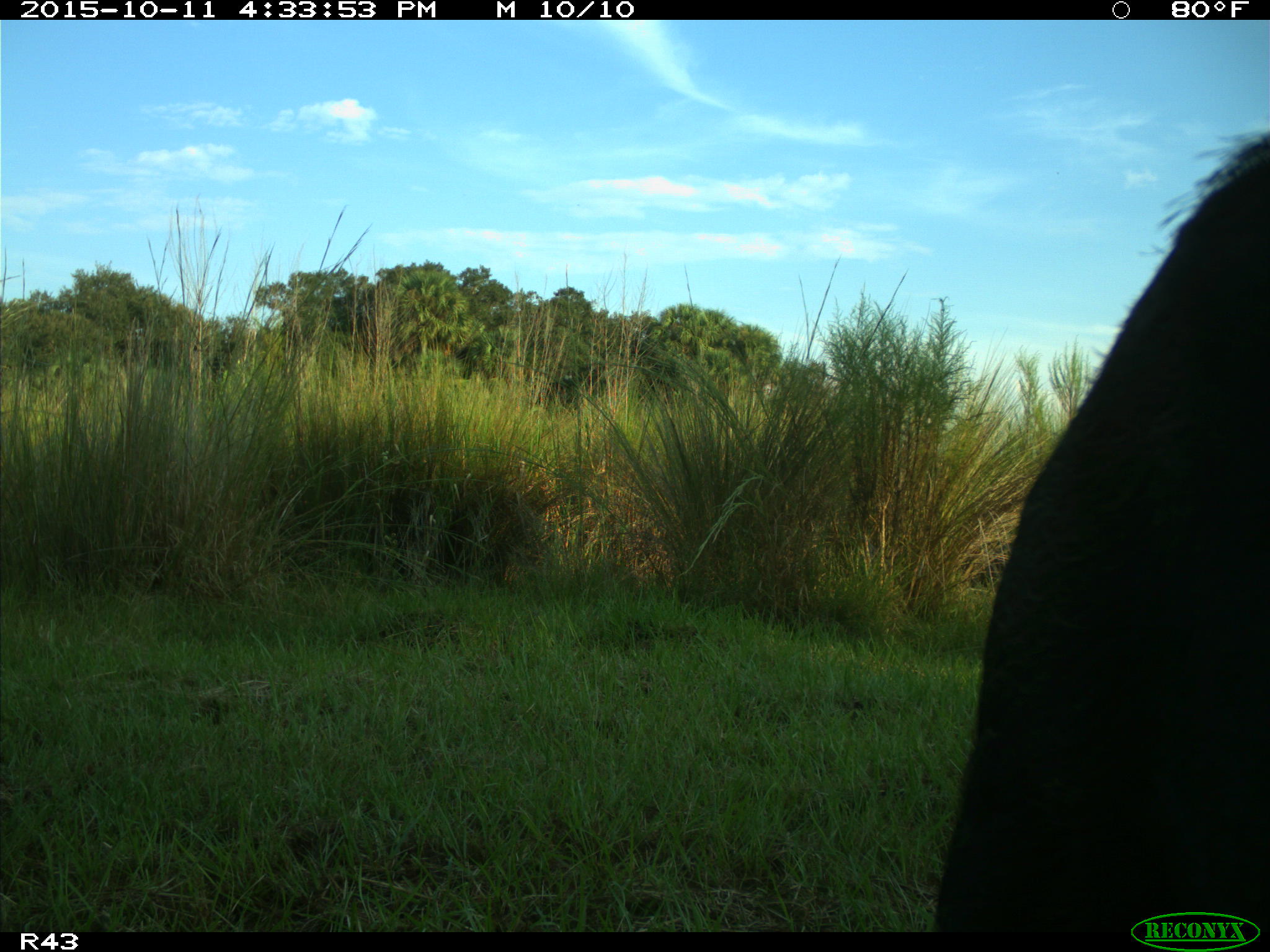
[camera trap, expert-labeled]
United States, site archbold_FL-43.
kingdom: Animalia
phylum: Chordata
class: Mammalia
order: Artiodactyla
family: Suidae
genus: Sus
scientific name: Sus scrofa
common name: wild boar